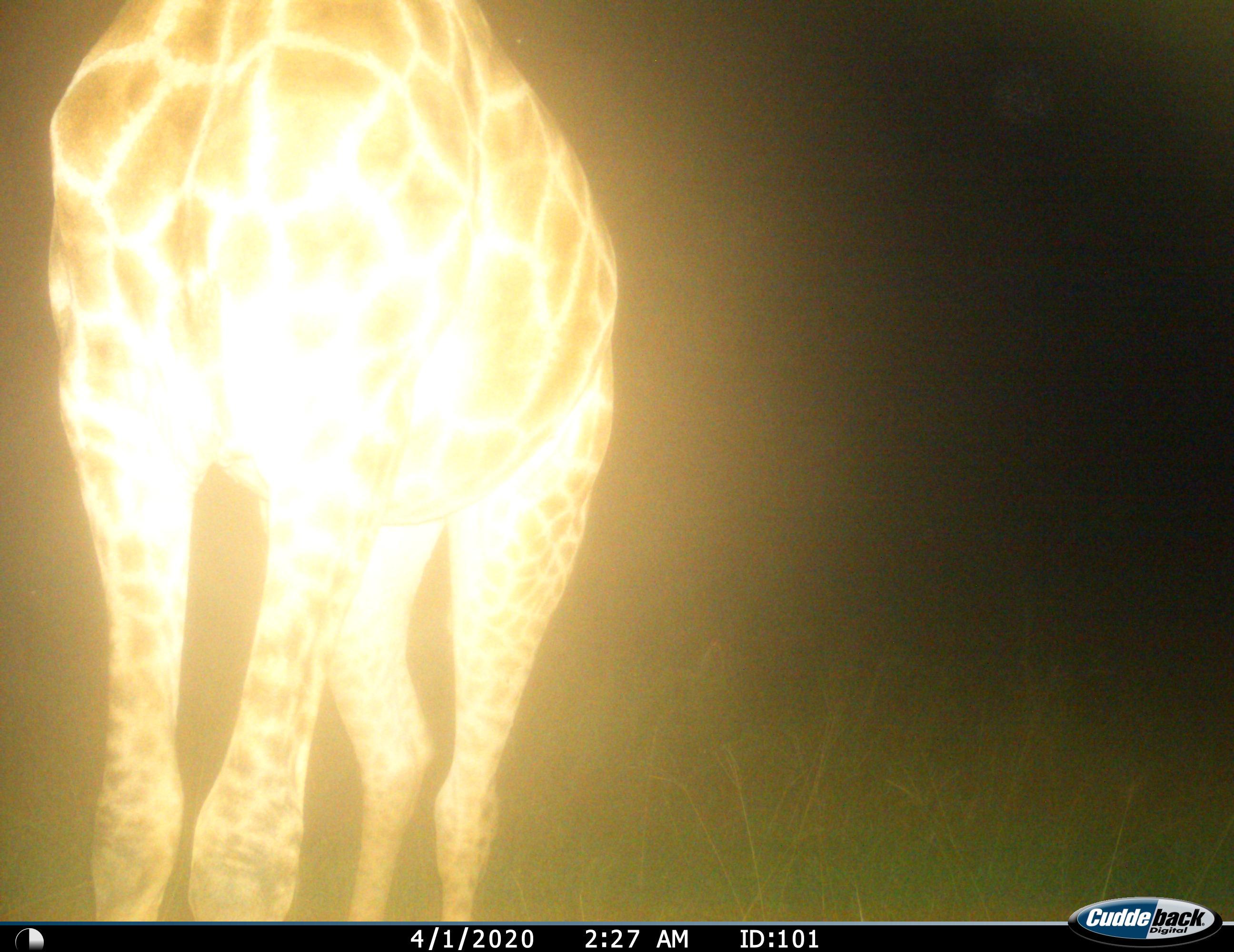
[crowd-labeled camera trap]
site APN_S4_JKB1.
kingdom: Animalia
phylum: Chordata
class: Mammalia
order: Artiodactyla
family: Giraffidae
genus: Giraffa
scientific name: Giraffa camelopardalis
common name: giraffe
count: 1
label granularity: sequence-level